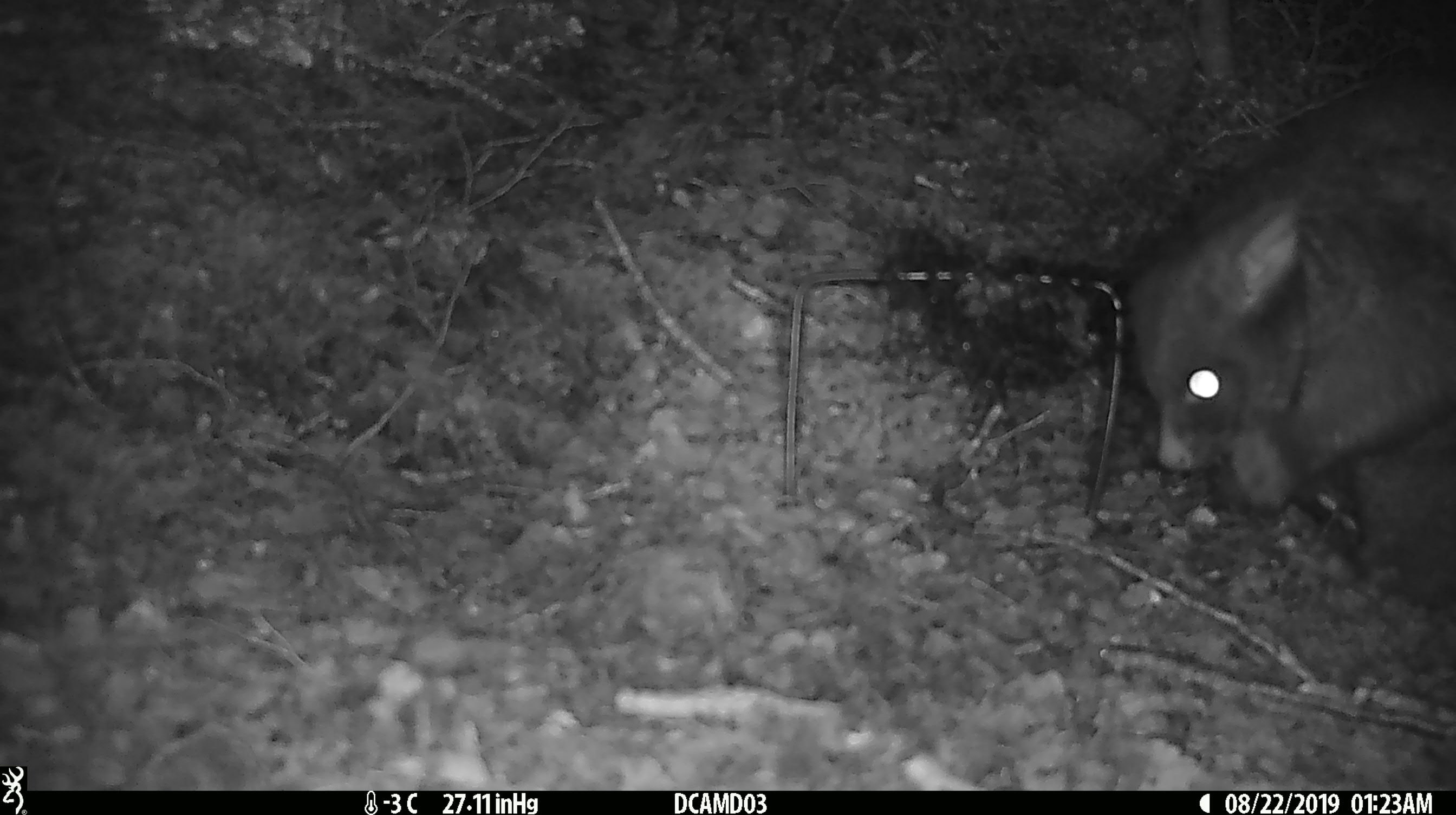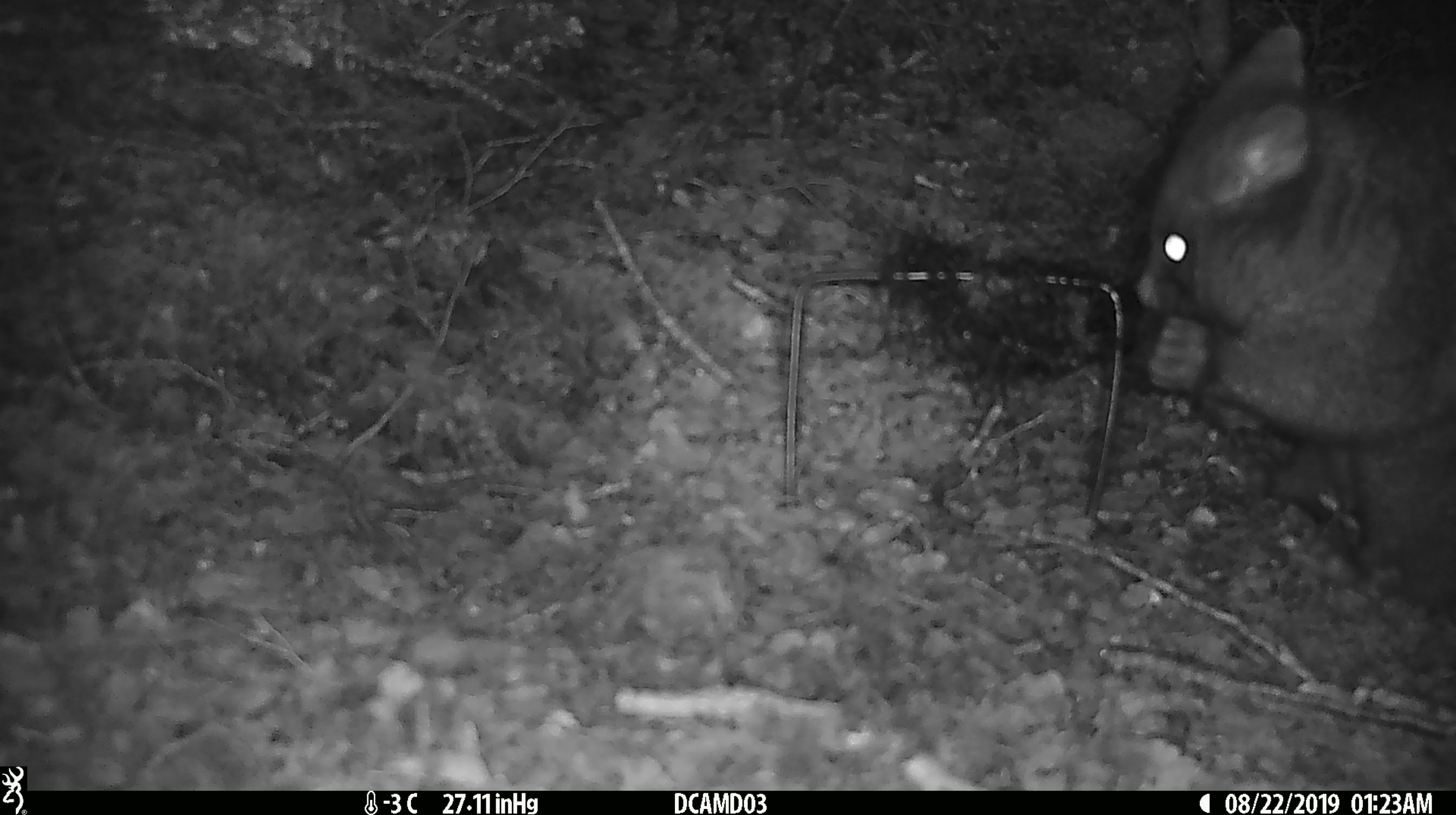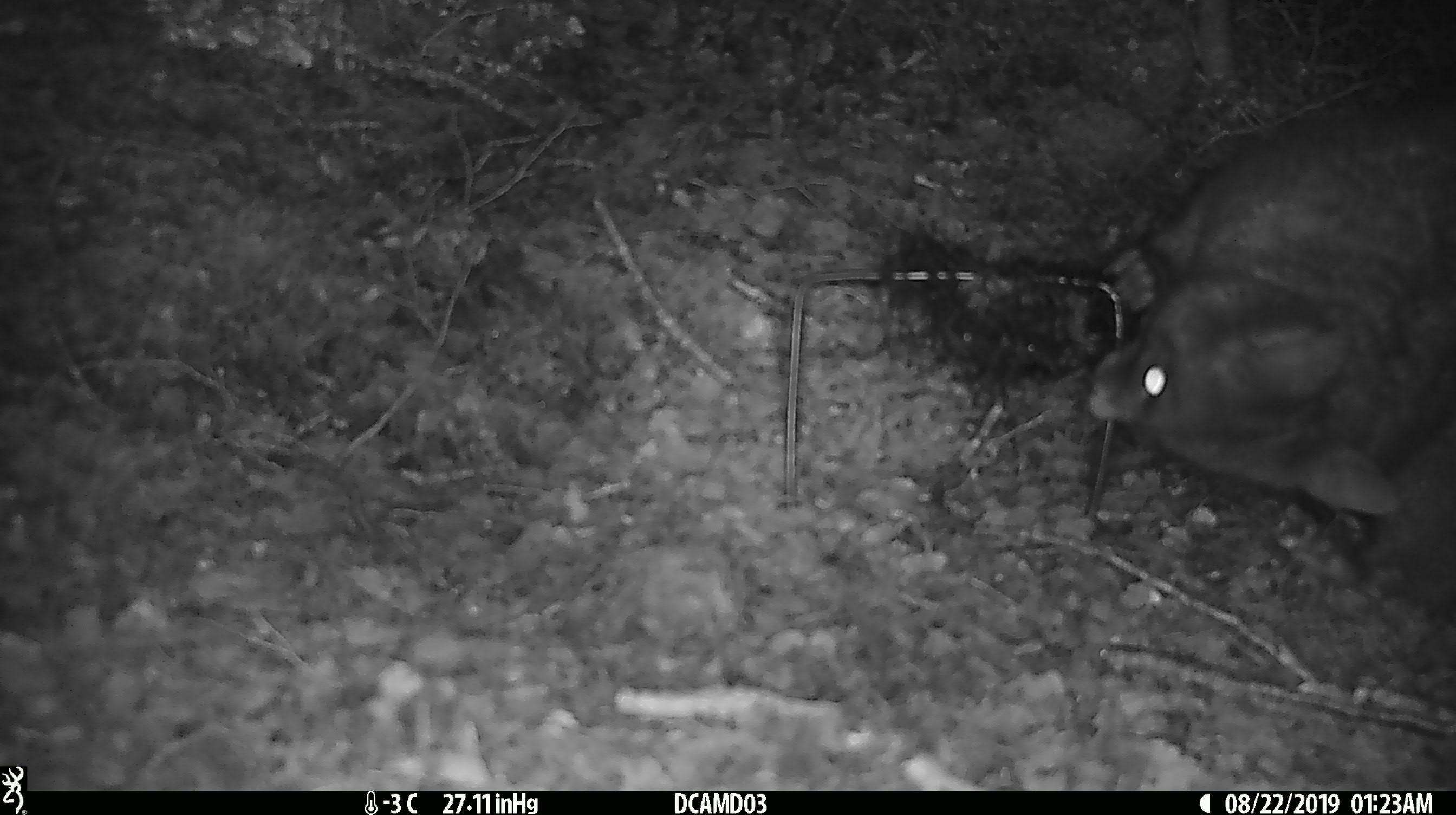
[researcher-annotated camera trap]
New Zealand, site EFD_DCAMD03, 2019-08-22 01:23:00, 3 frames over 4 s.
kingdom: Animalia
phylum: Chordata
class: Mammalia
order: Diprotodontia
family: Phalangeridae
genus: Trichosurus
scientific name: Trichosurus vulpecula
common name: common brushtail possum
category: possum